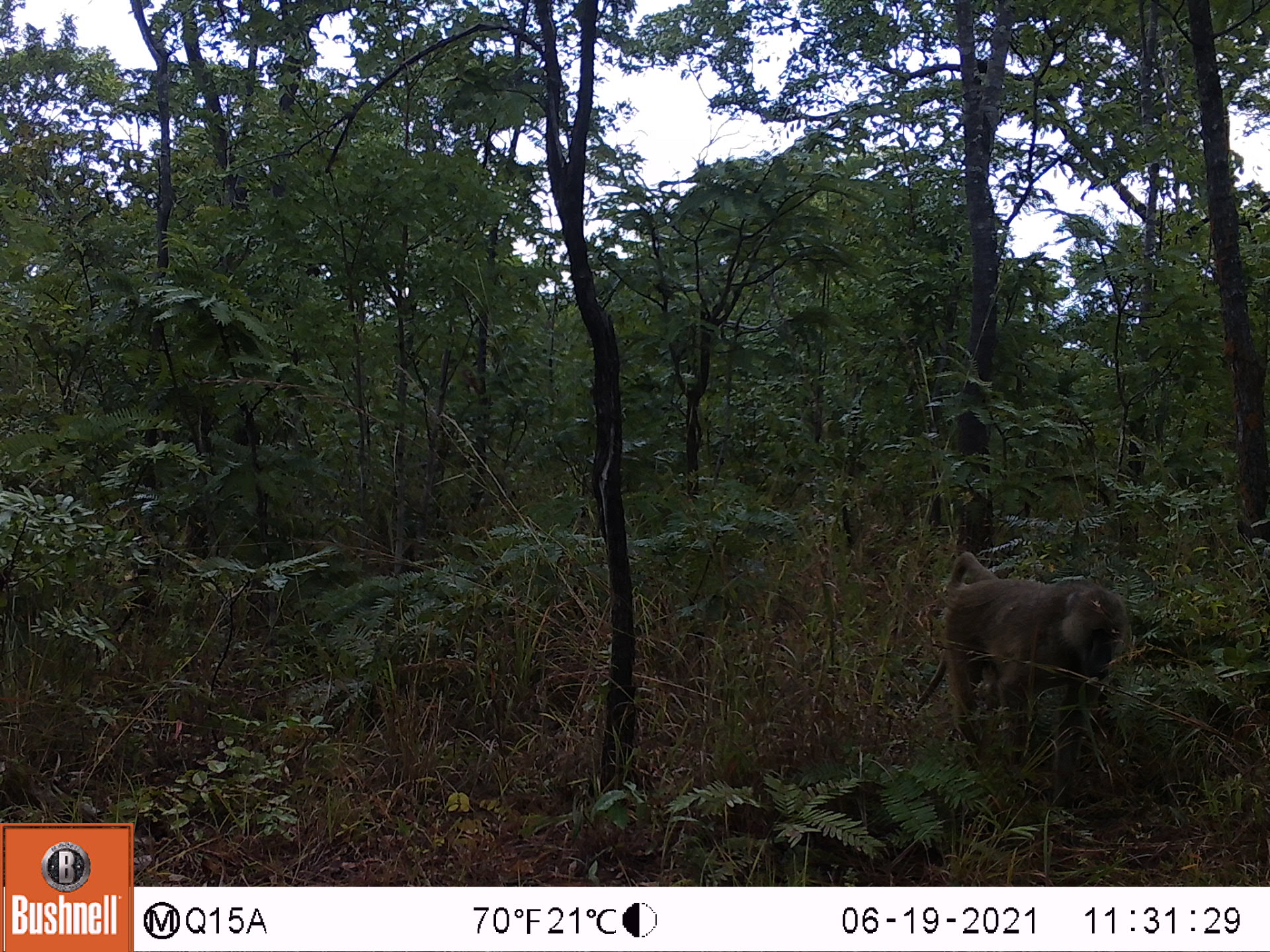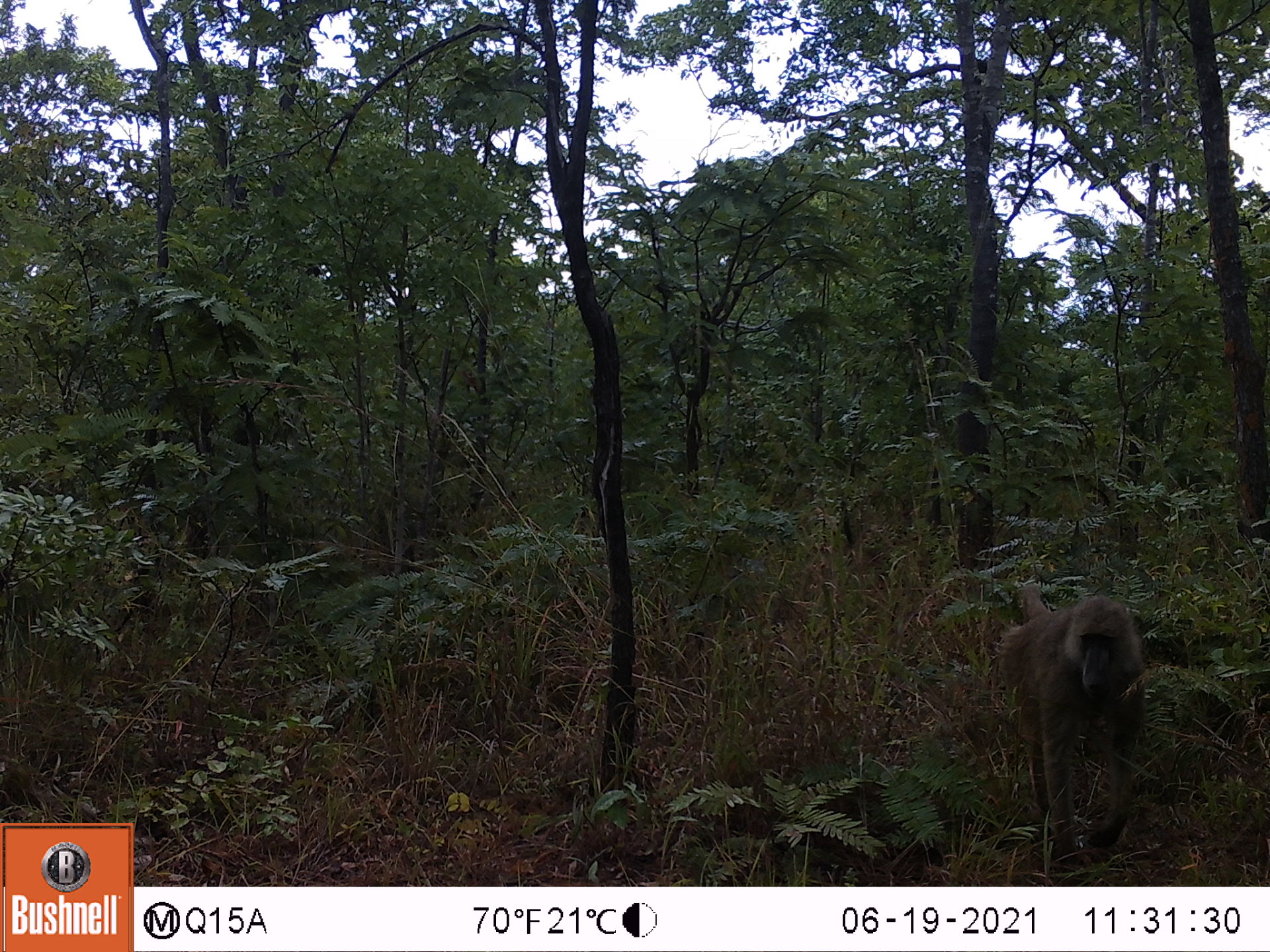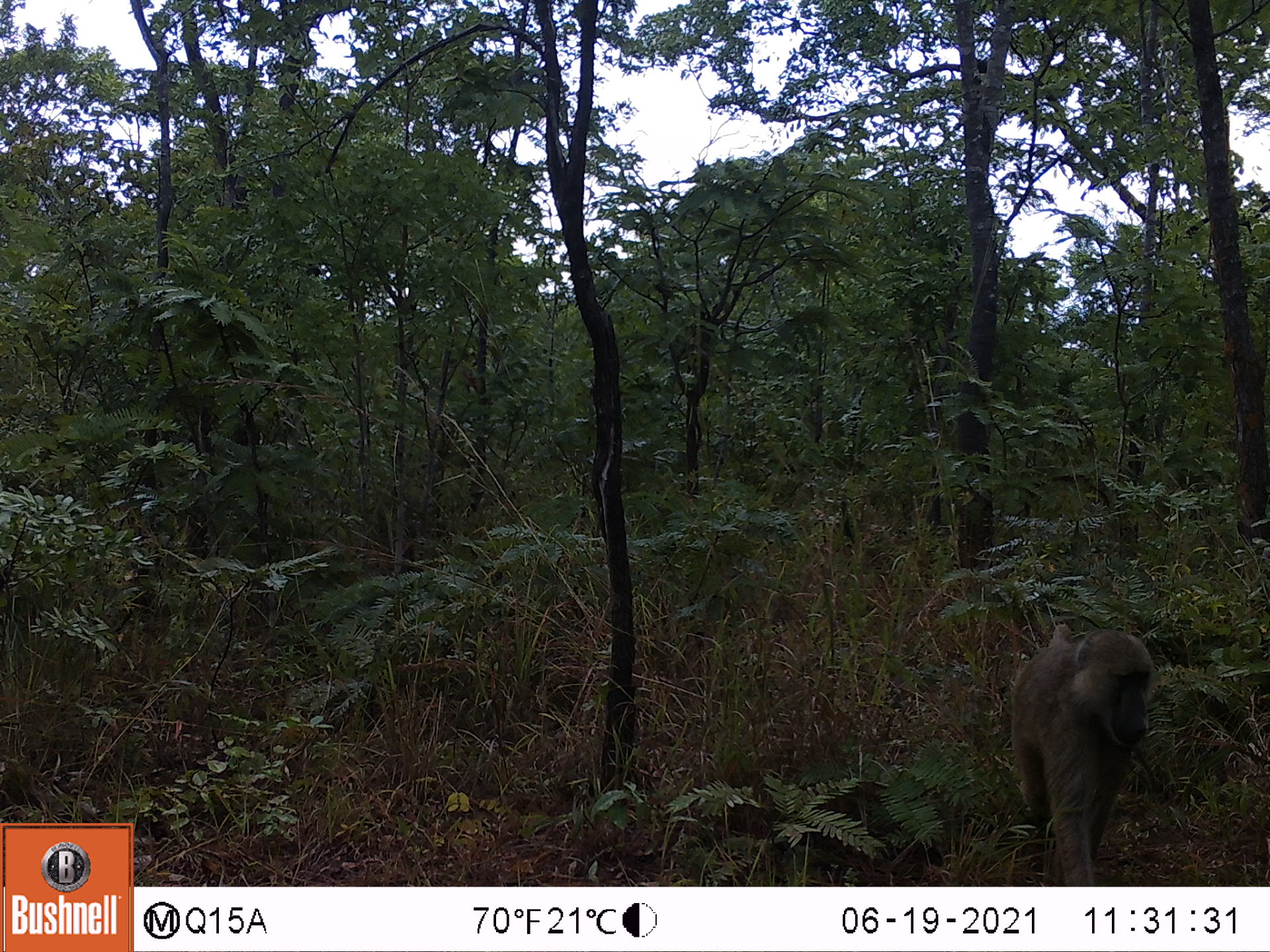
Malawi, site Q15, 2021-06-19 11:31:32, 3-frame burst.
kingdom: Animalia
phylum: Chordata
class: Mammalia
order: Primates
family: Cercopithecidae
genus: Papio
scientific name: Papio cynocephalus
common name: yellow baboon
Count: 1.